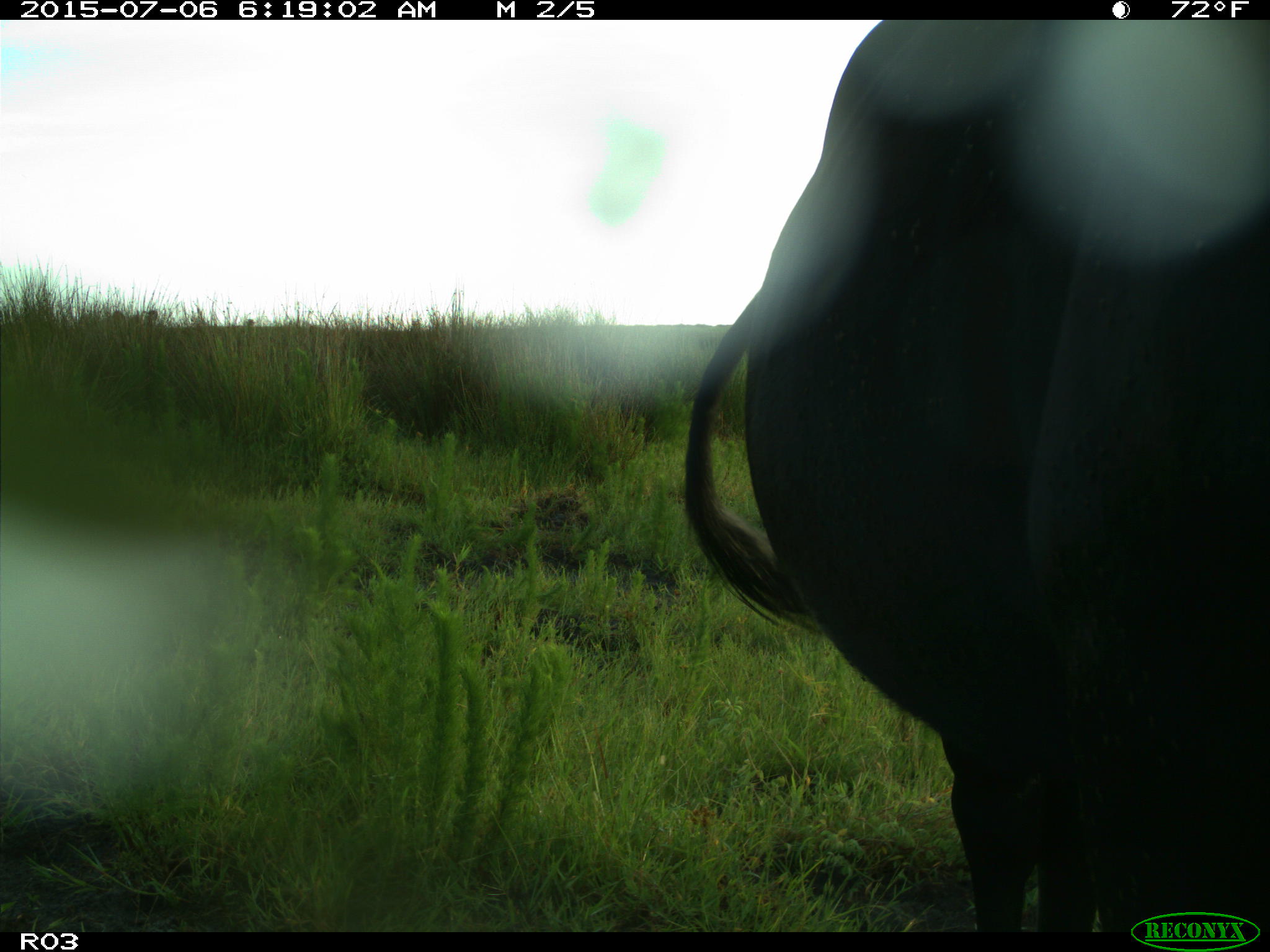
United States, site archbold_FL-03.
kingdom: Animalia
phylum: Chordata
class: Mammalia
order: Artiodactyla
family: Bovidae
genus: Bos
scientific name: Bos taurus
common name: domestic cow